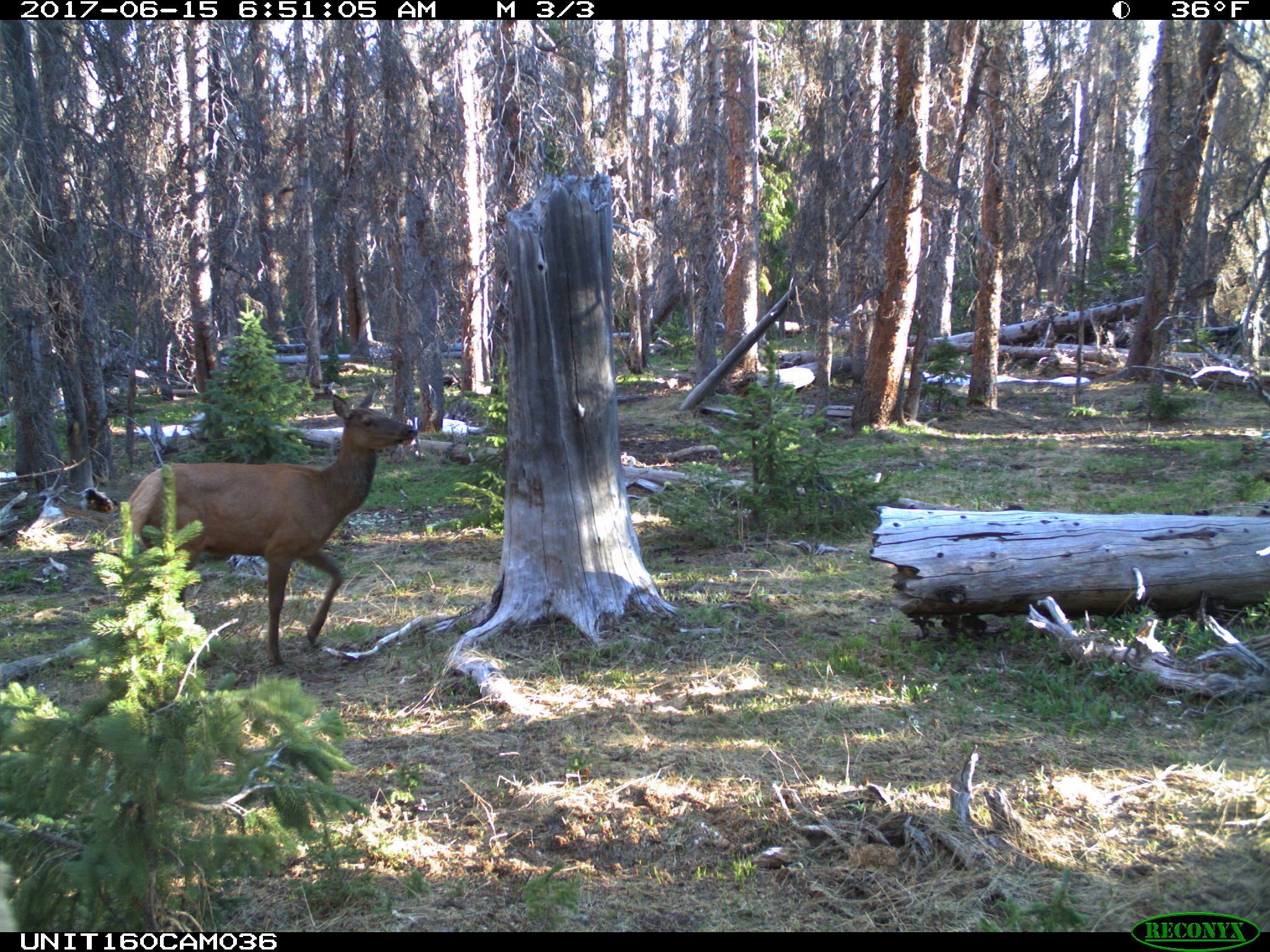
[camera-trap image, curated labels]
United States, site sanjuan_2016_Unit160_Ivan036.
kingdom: Animalia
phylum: Chordata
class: Mammalia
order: Artiodactyla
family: Cervidae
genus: Cervus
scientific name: Cervus elaphus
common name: red deer